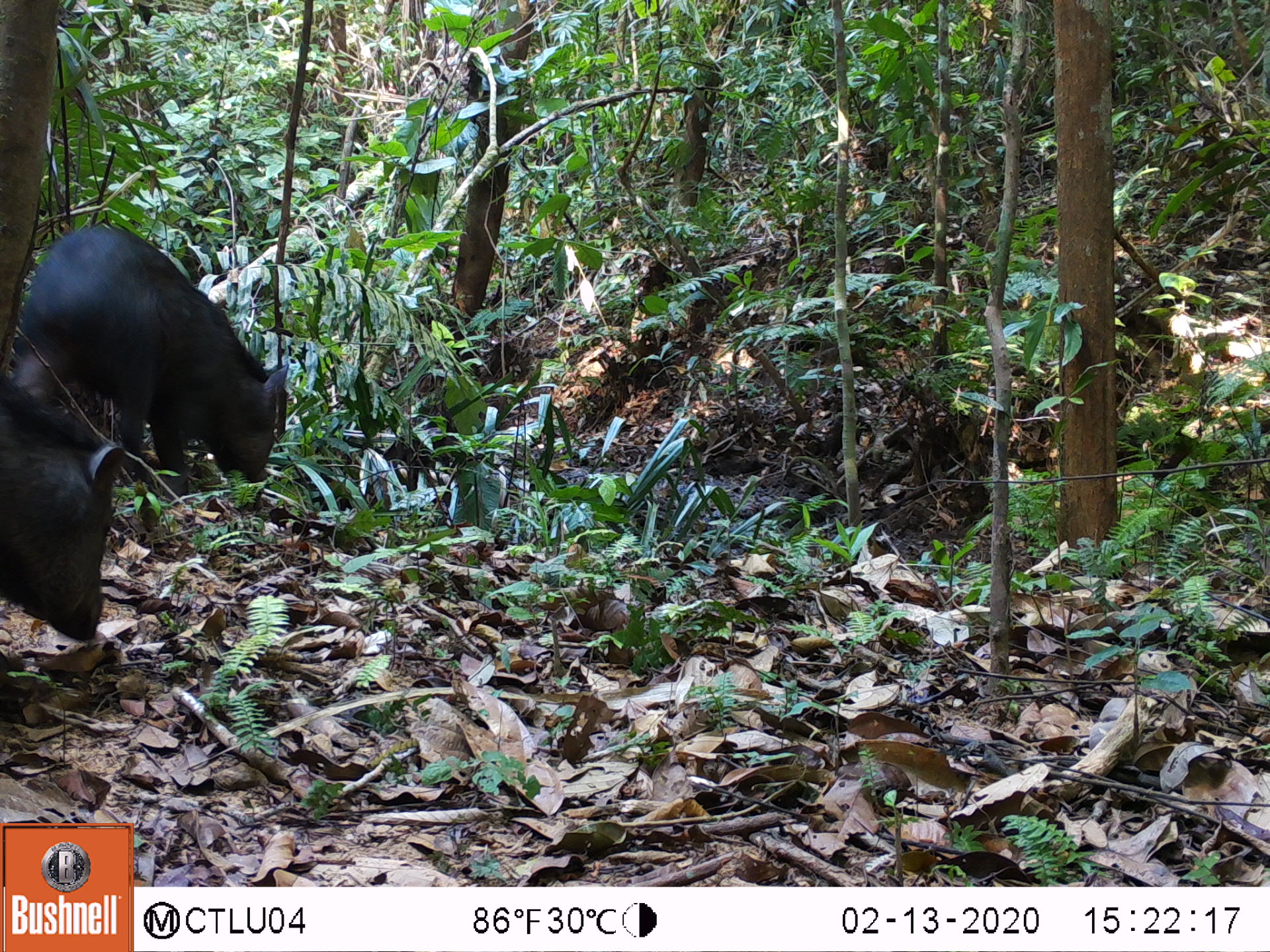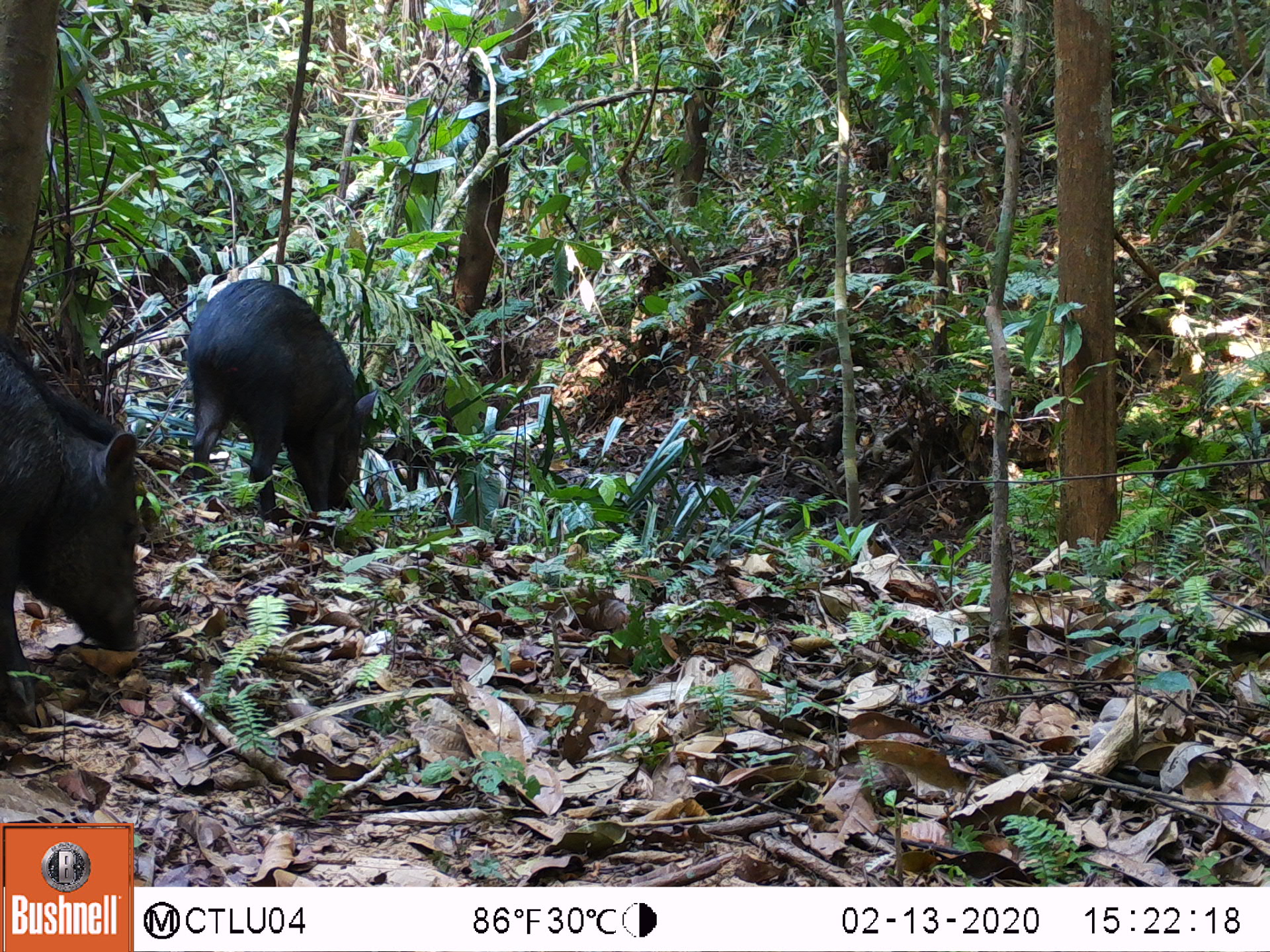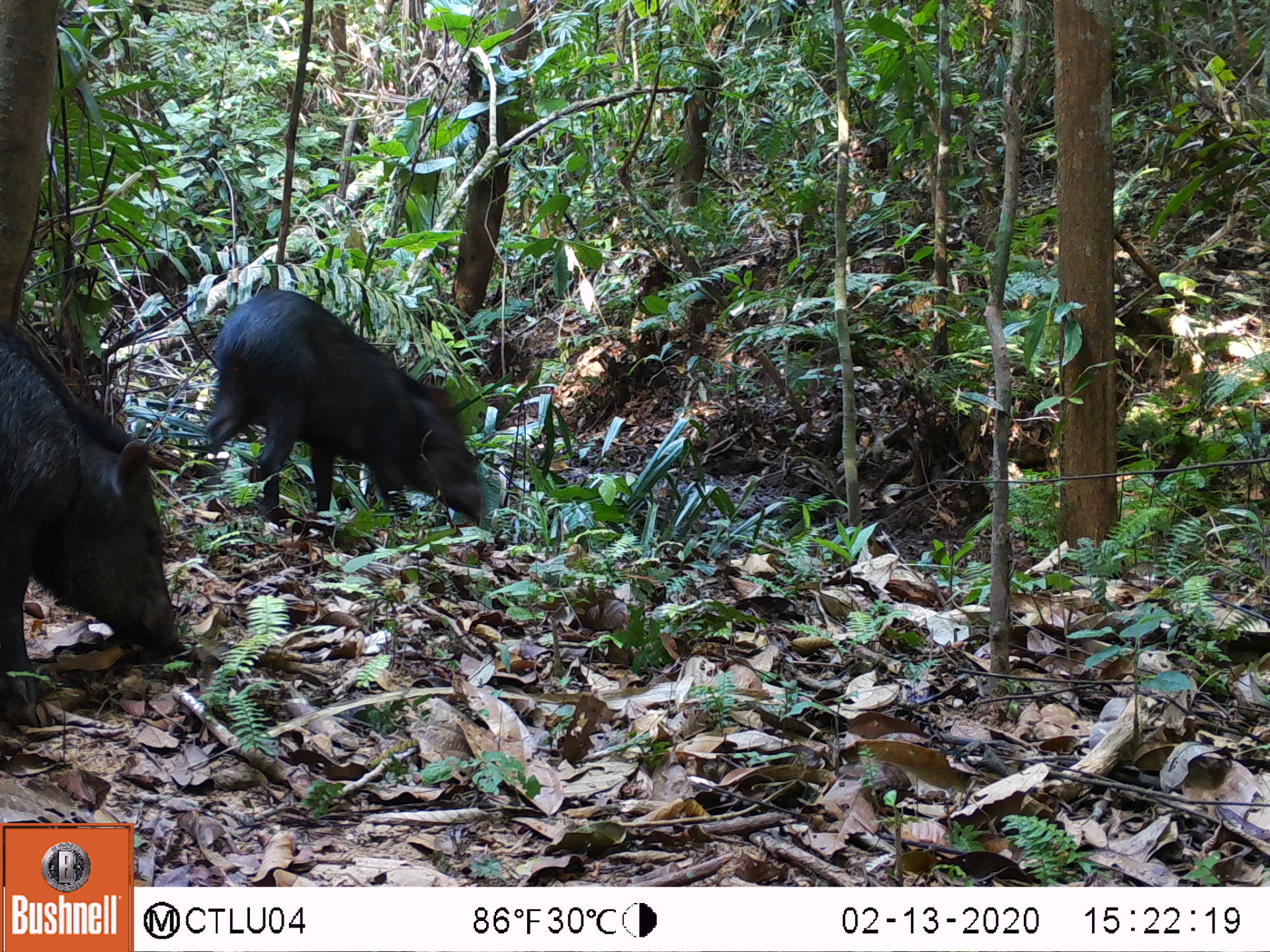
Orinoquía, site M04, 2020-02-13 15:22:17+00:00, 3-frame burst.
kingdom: Animalia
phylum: Chordata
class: Mammalia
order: Artiodactyla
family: Tayassuidae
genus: Pecari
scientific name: Pecari tajacu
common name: collared peccary